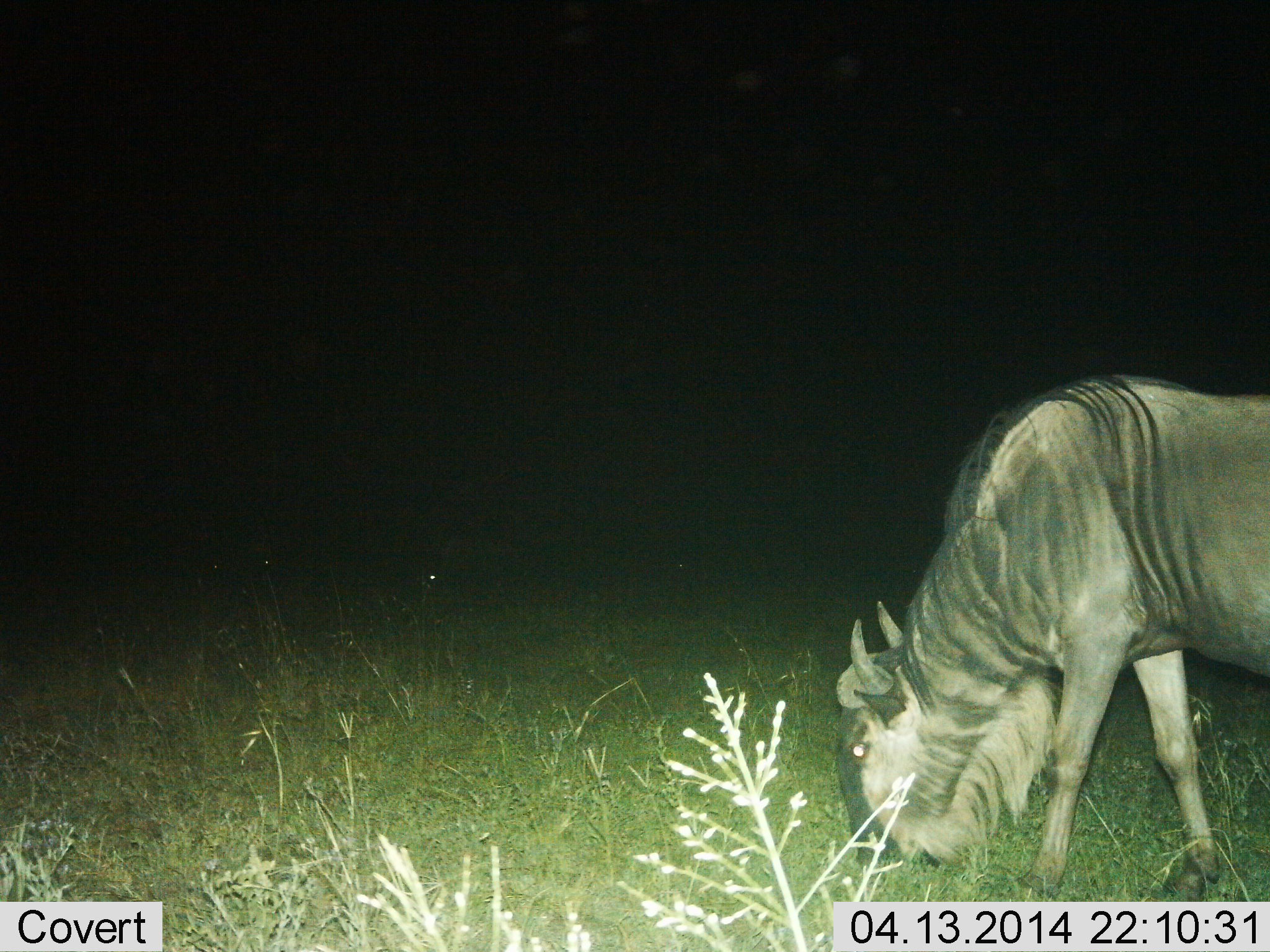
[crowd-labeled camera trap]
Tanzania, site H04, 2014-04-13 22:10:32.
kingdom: Animalia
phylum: Chordata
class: Mammalia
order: Artiodactyla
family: Bovidae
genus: Connochaetes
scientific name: Connochaetes taurinus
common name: blue wildebeest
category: wildebeest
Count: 1.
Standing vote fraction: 10%.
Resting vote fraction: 0%.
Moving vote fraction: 0%.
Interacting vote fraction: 0%.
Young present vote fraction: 0%.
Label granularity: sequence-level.